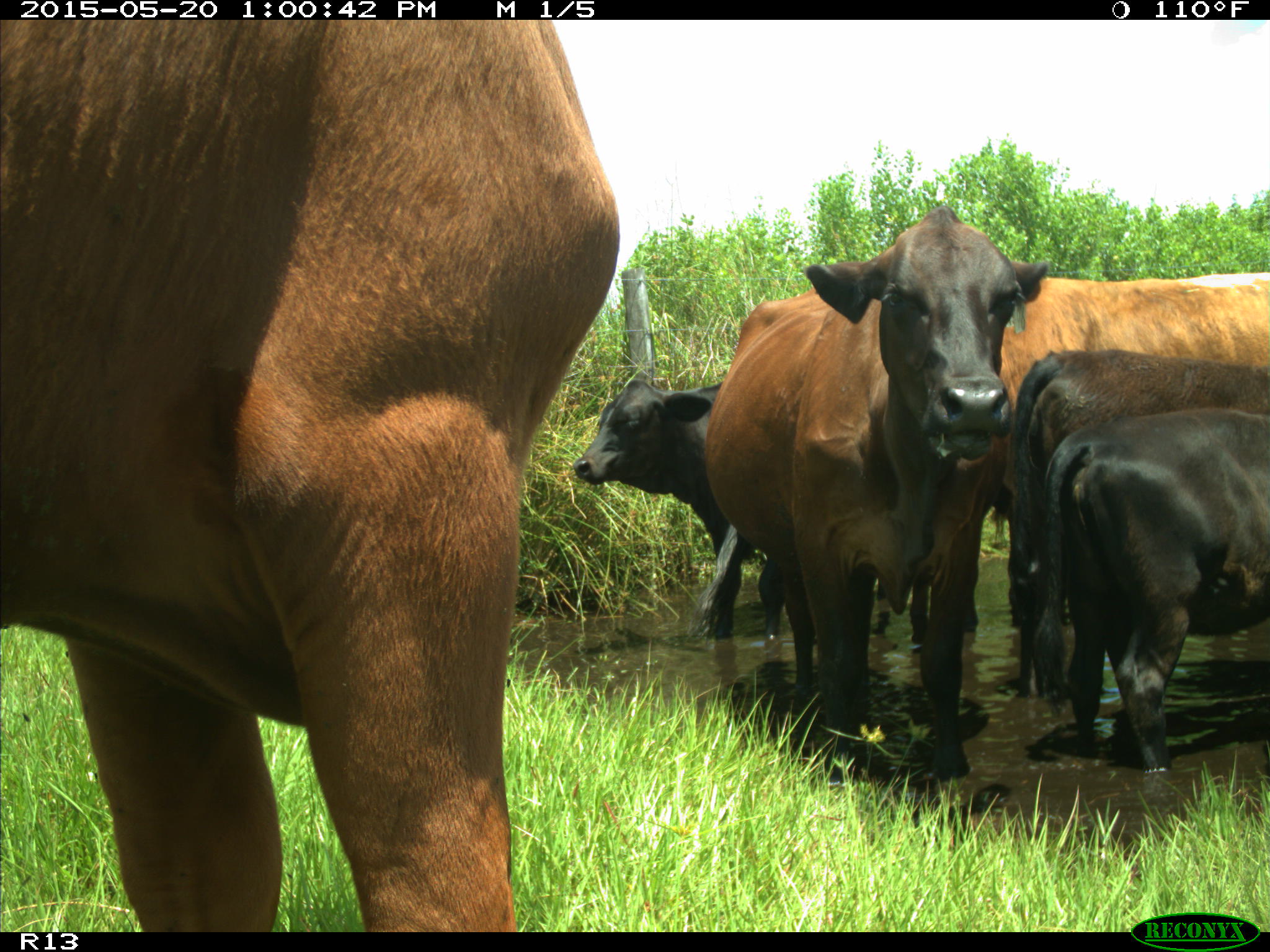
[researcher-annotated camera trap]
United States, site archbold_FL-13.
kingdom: Animalia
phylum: Chordata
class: Mammalia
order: Artiodactyla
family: Bovidae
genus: Bos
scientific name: Bos taurus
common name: domestic cow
Bos taurus (domestic cow).